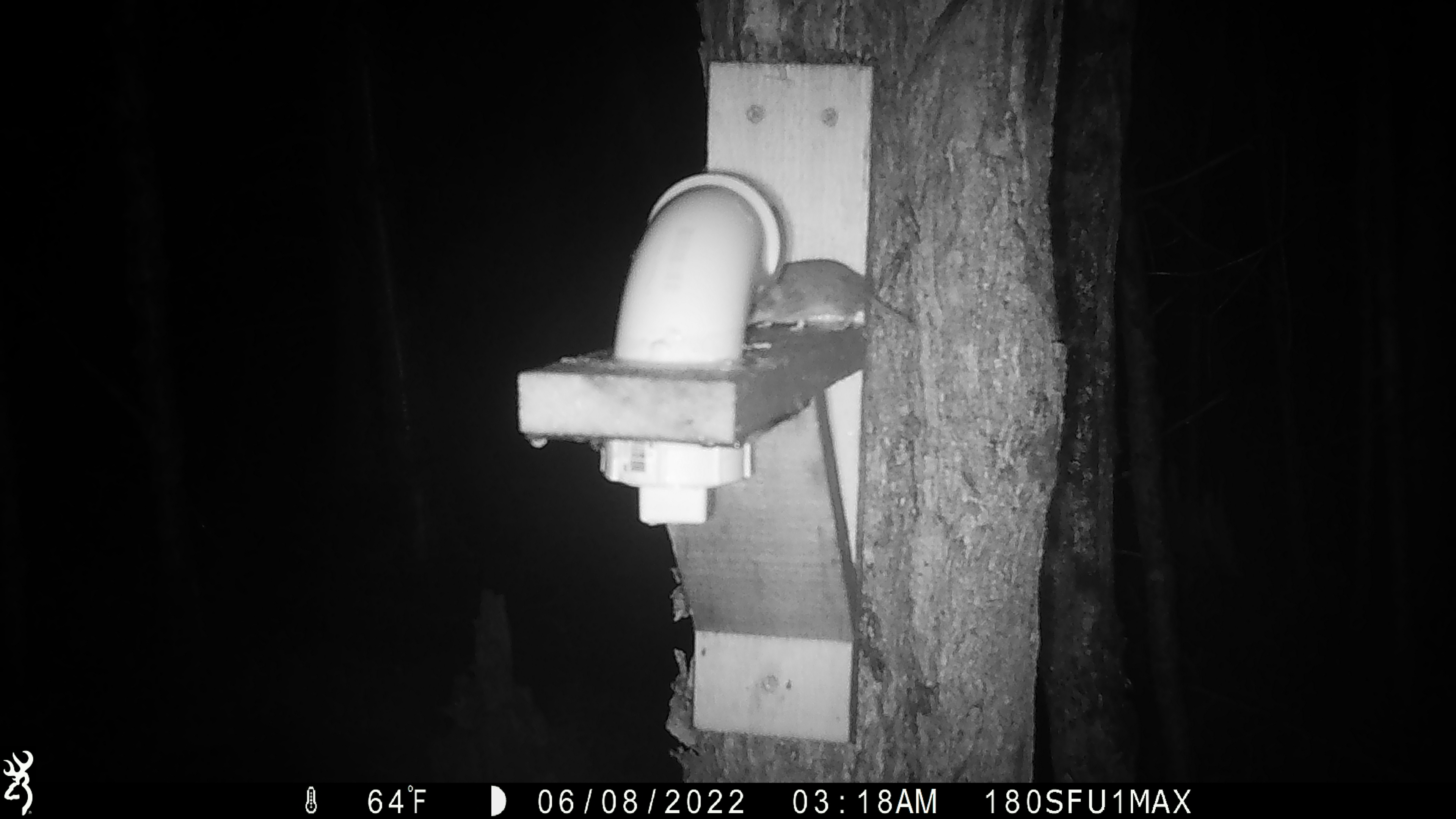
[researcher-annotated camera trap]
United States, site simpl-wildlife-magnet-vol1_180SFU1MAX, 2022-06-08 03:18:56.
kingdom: Animalia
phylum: Chordata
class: Mammalia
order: Rodentia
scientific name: Rodentia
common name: mouse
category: mouse sp.